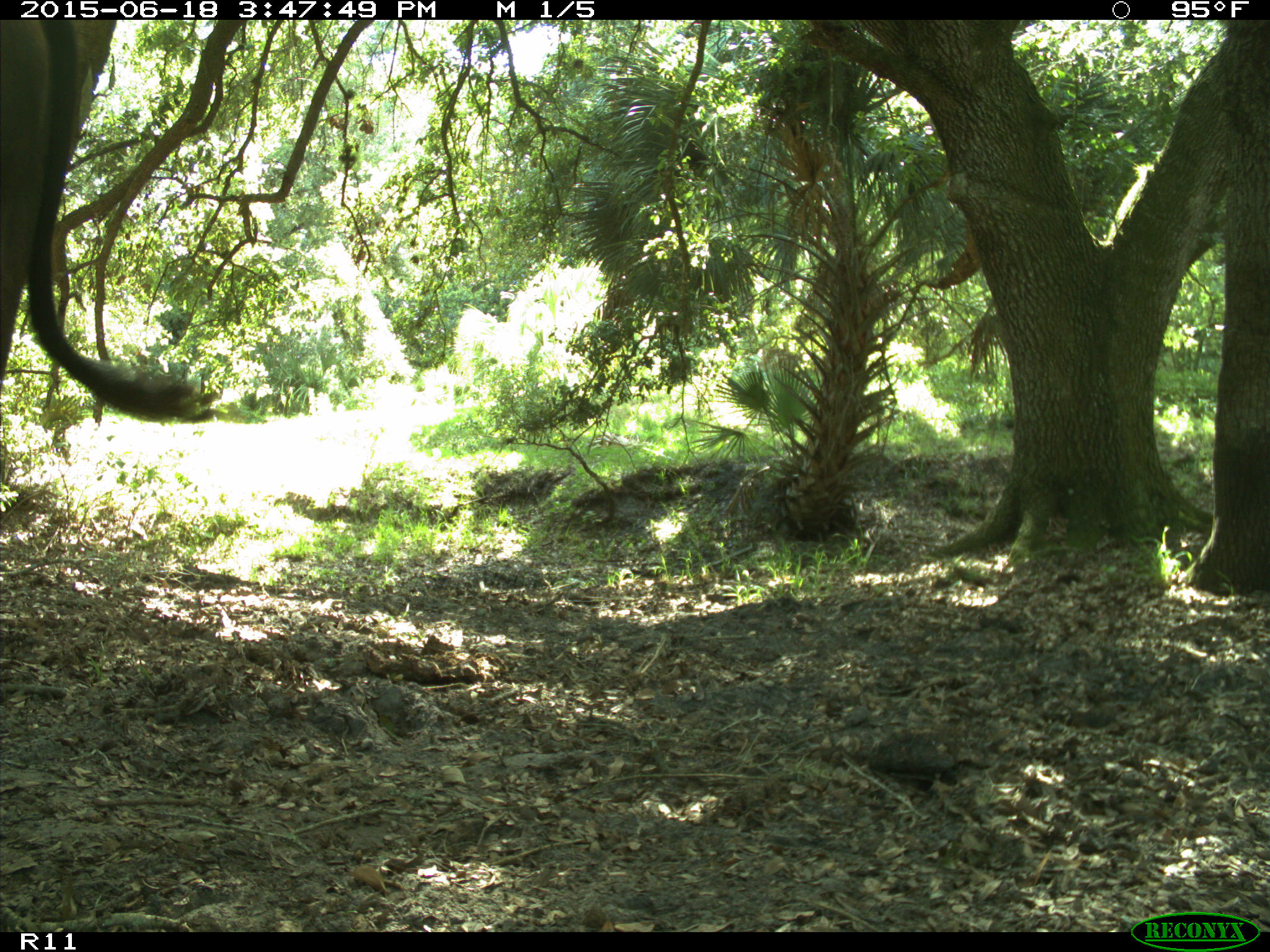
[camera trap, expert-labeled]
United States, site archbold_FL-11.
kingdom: Animalia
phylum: Chordata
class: Mammalia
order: Artiodactyla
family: Bovidae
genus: Bos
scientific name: Bos taurus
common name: domestic cow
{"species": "Bos taurus (domestic cow)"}